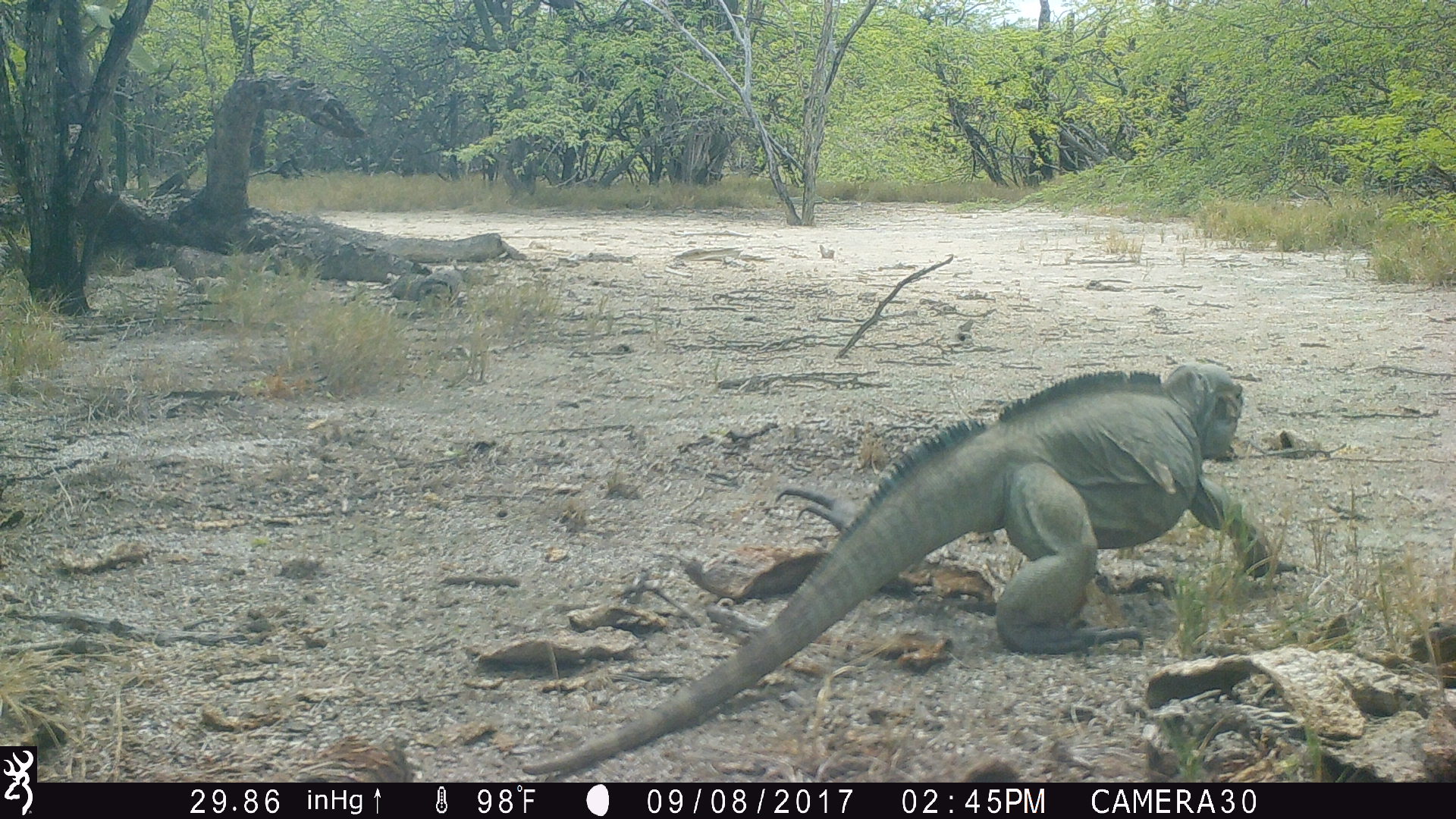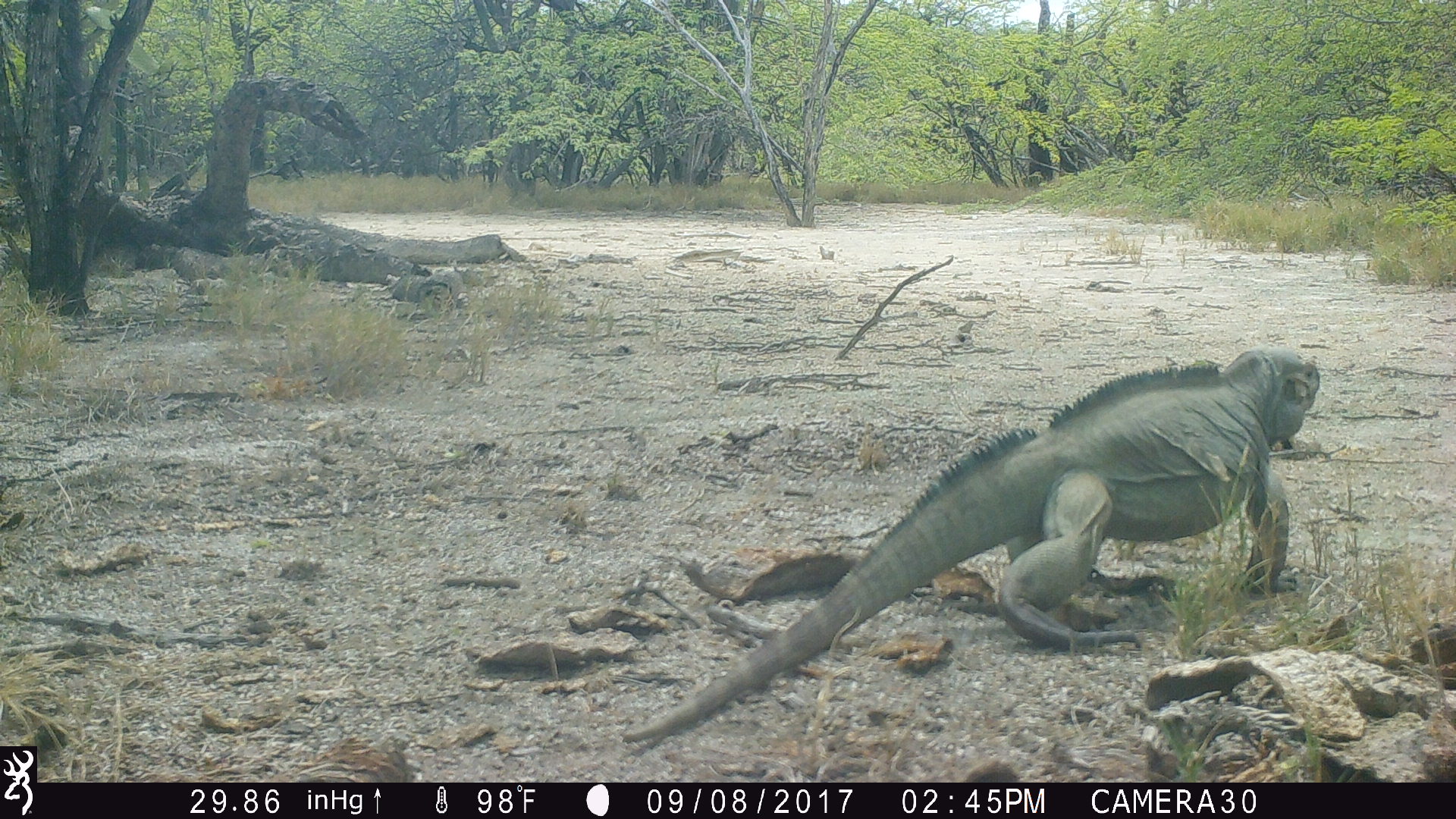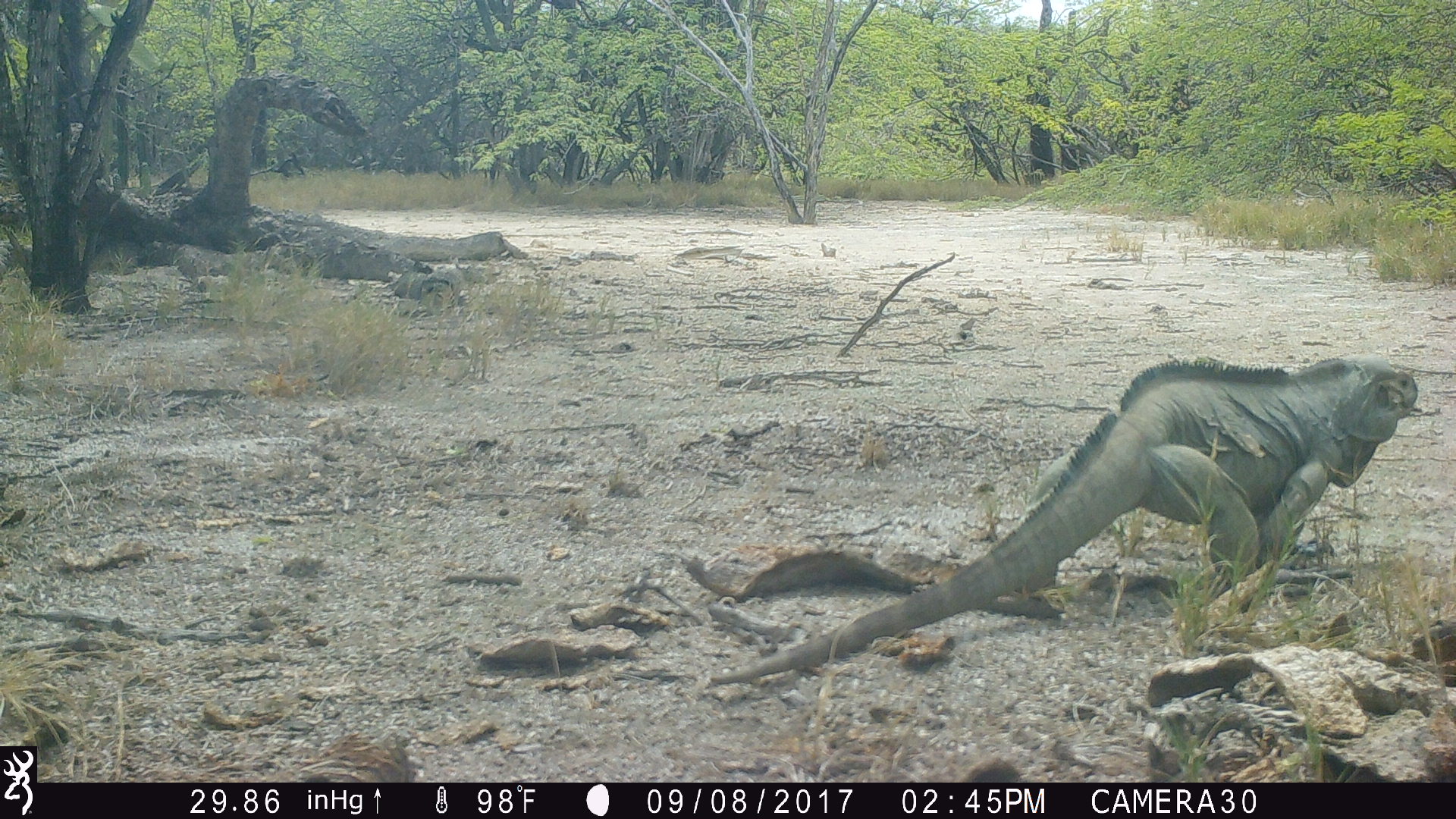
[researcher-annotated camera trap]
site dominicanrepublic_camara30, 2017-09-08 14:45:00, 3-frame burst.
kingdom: Animalia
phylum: Chordata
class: Reptilia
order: Squamata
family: Iguanidae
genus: Iguana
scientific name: Iguana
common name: typical iguanas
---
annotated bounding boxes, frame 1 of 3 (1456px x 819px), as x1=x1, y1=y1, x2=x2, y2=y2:
iguana: x1=519, y1=362, x2=1288, y2=764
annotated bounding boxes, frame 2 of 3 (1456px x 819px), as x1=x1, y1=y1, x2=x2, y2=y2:
iguana: x1=614, y1=347, x2=1321, y2=761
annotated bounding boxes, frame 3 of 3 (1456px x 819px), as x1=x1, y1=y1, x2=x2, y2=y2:
iguana: x1=699, y1=351, x2=1422, y2=698